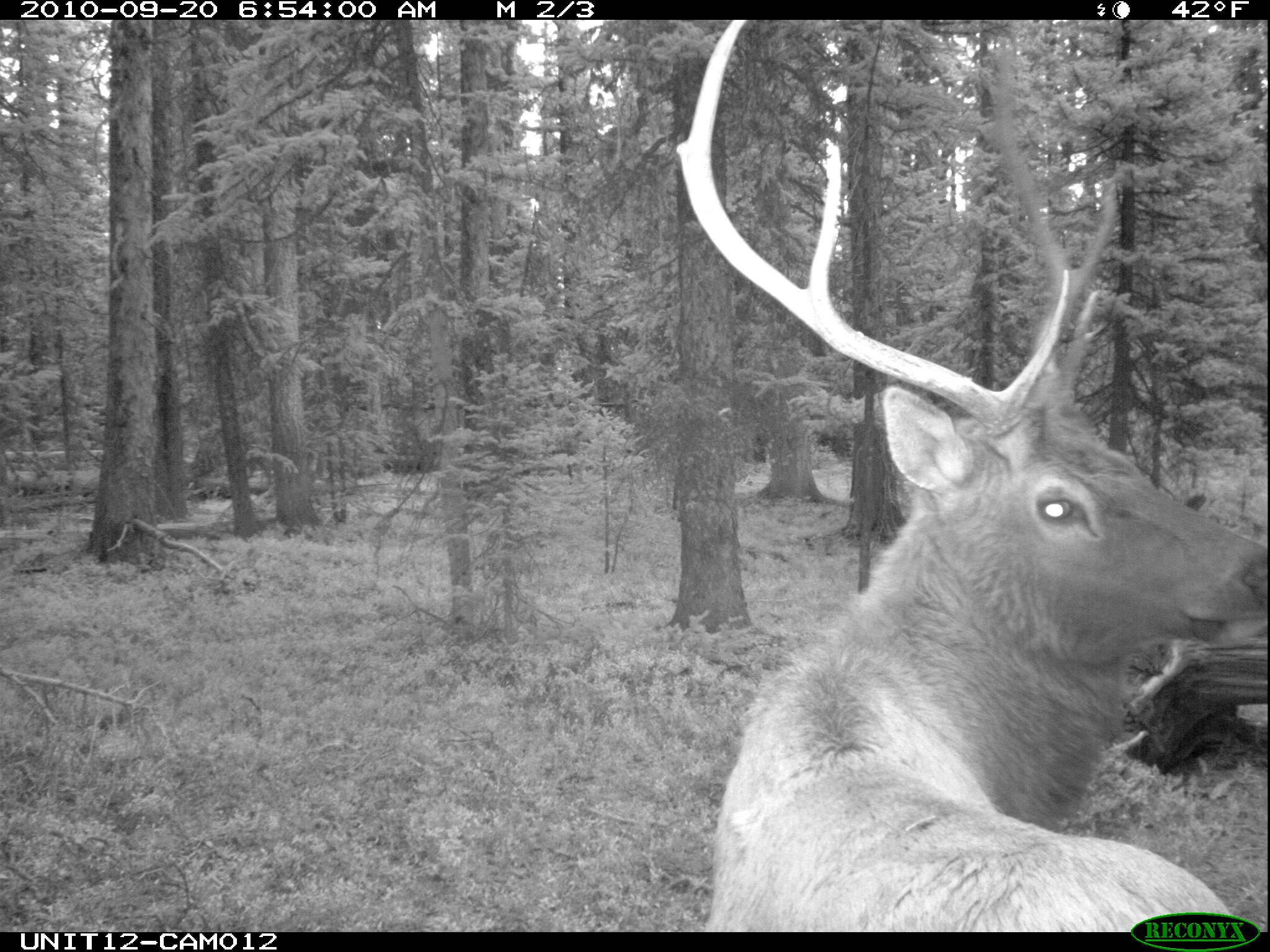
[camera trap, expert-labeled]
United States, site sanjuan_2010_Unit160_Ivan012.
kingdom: Animalia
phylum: Chordata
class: Mammalia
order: Artiodactyla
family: Cervidae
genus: Cervus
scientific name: Cervus elaphus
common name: red deer